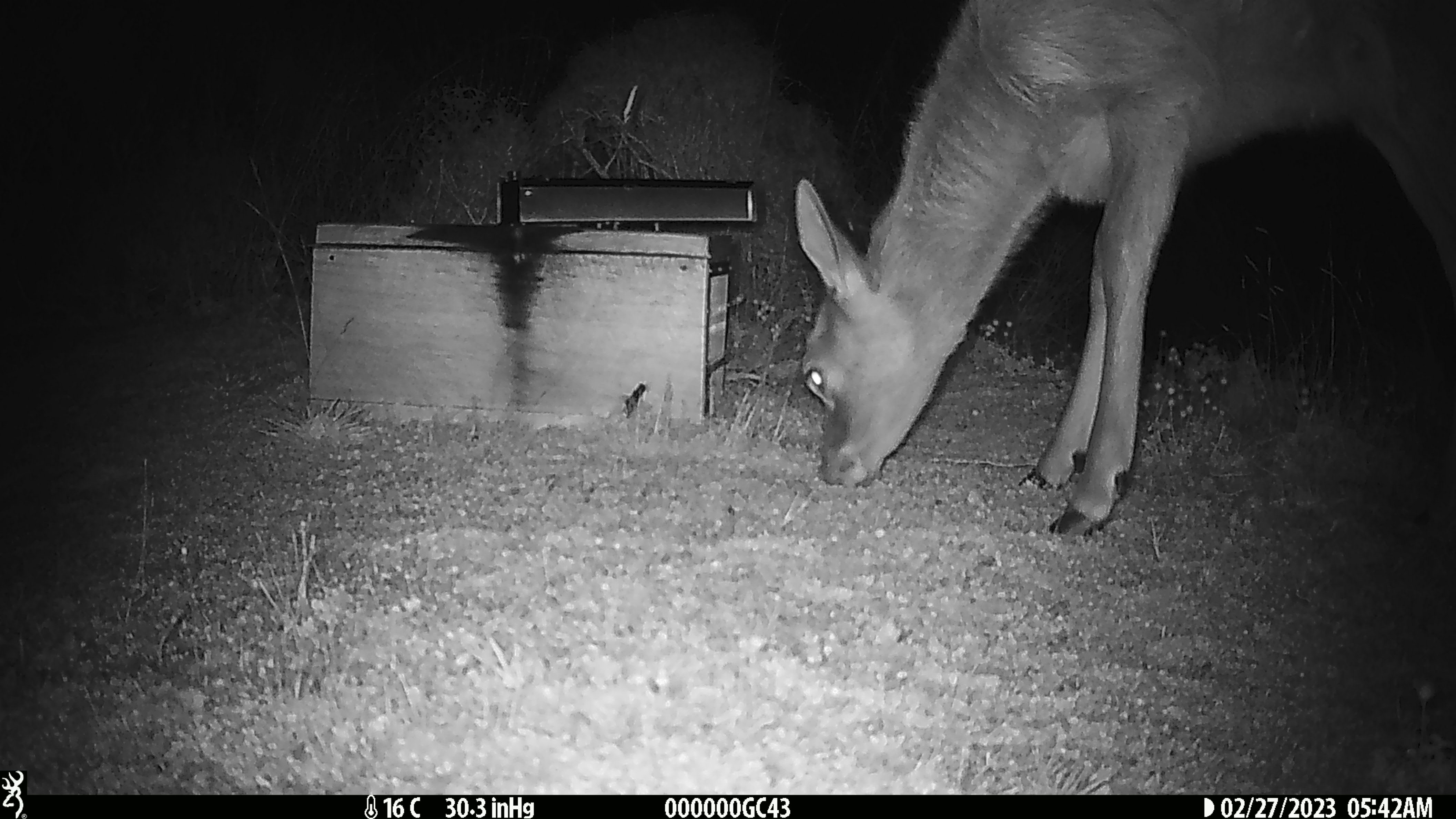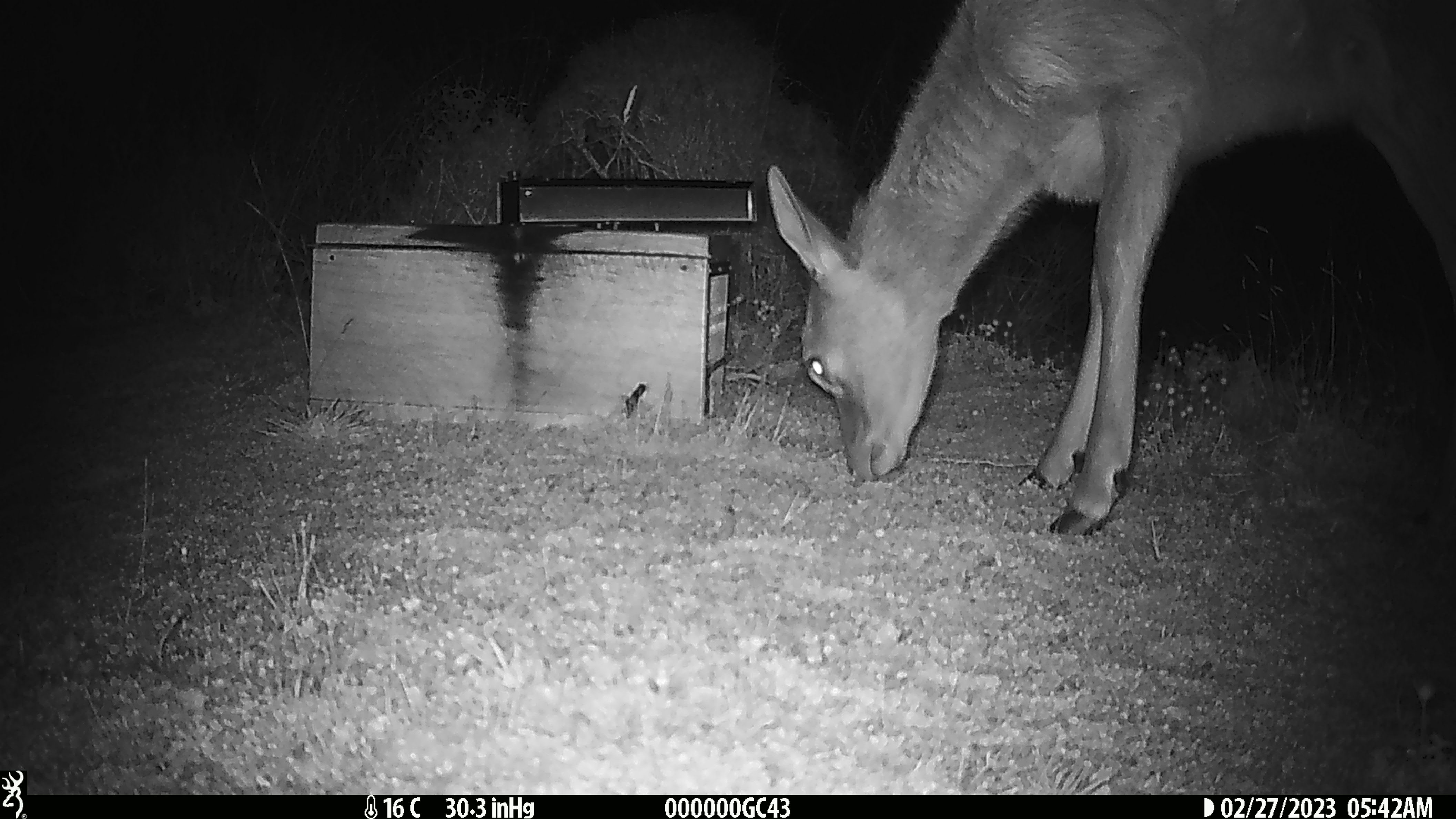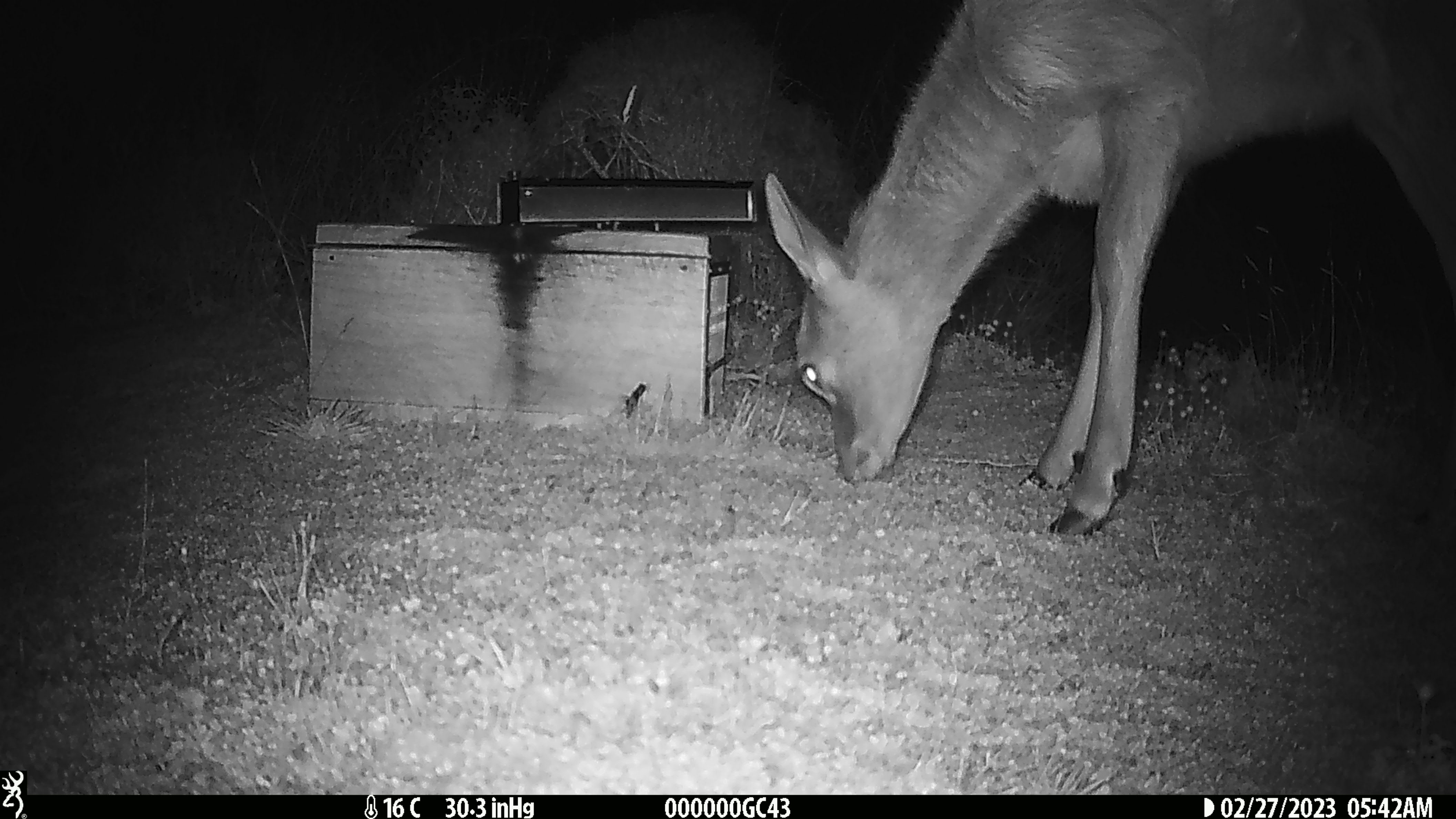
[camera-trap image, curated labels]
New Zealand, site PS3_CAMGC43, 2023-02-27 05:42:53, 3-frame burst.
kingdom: Animalia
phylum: Chordata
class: Mammalia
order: Artiodactyla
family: Cervidae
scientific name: Cervidae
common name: deer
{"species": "deer (Cervidae)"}